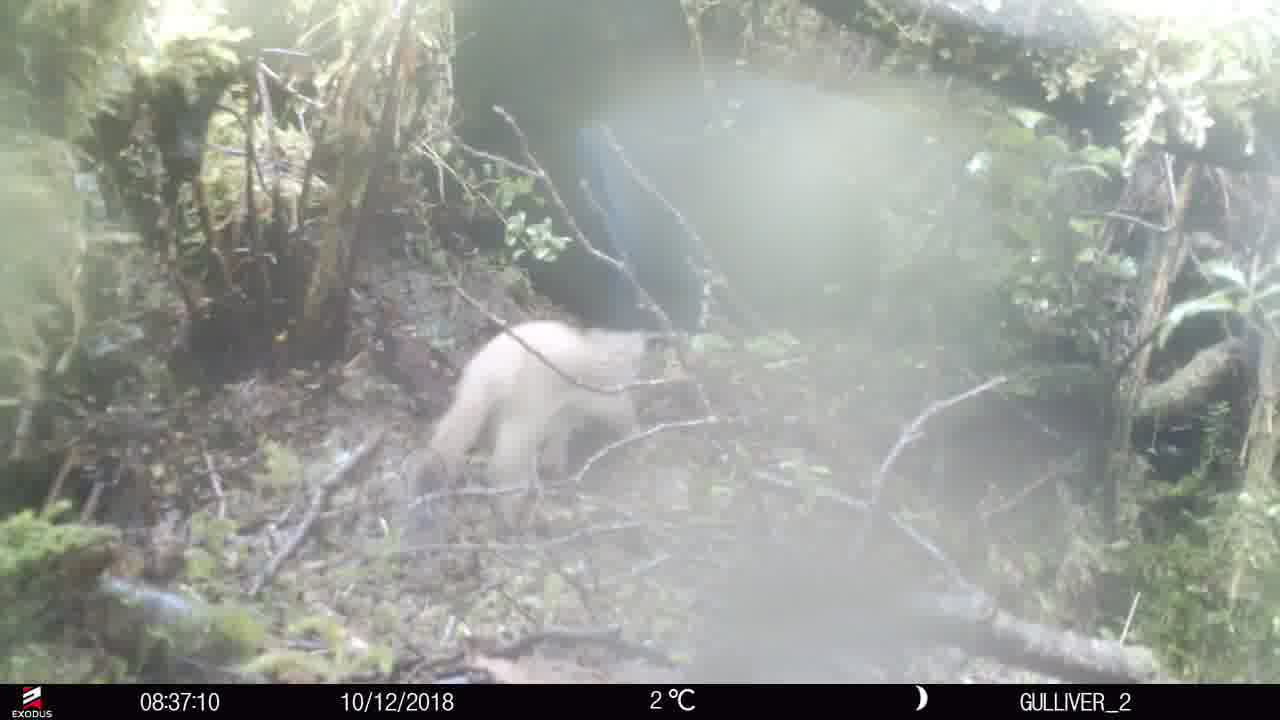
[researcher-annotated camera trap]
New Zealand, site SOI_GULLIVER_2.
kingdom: Animalia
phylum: Chordata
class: Mammalia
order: Carnivora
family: Mustelidae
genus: Mustela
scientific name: Mustela erminea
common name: stoat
Stoat (Mustela erminea).